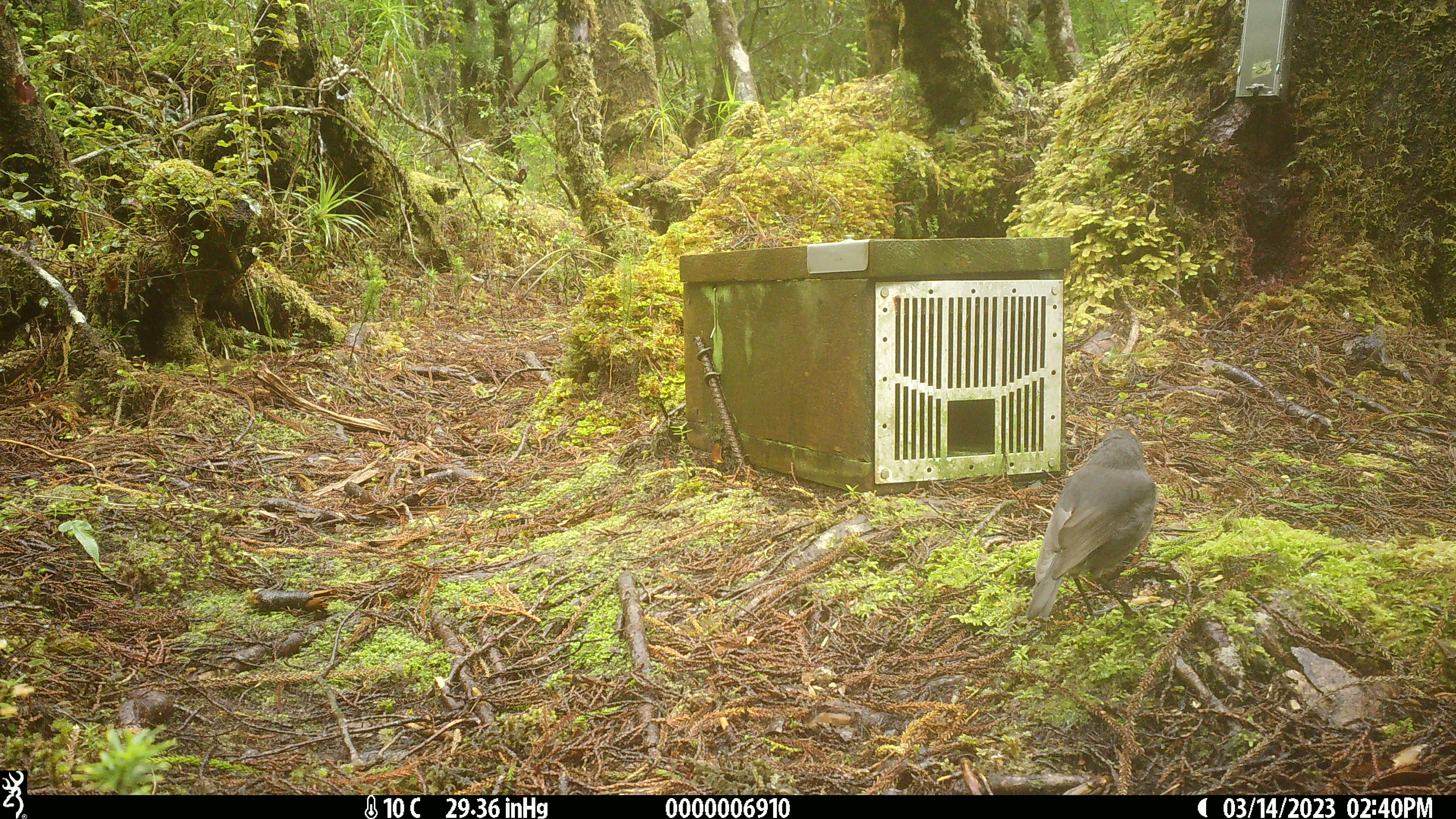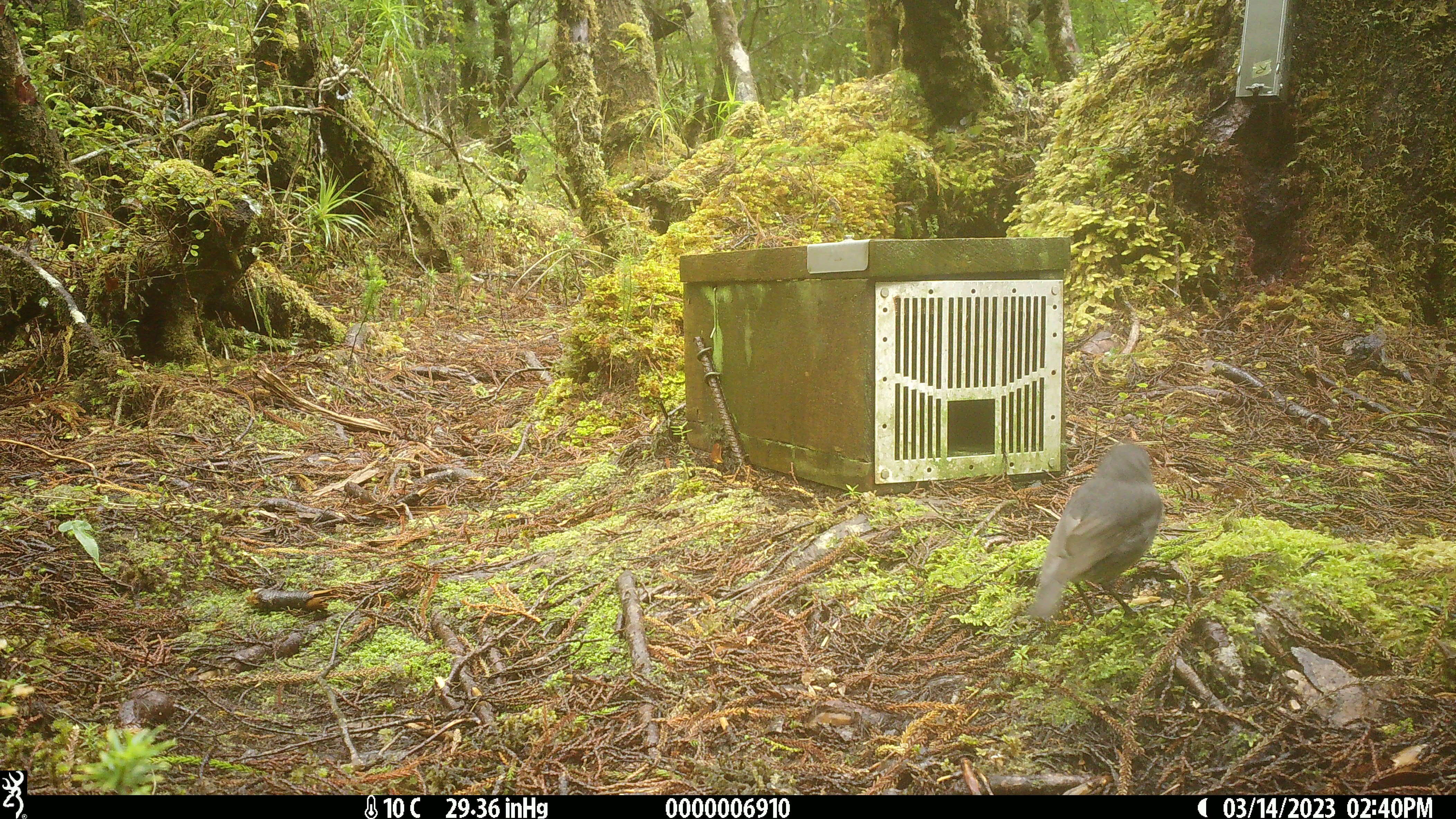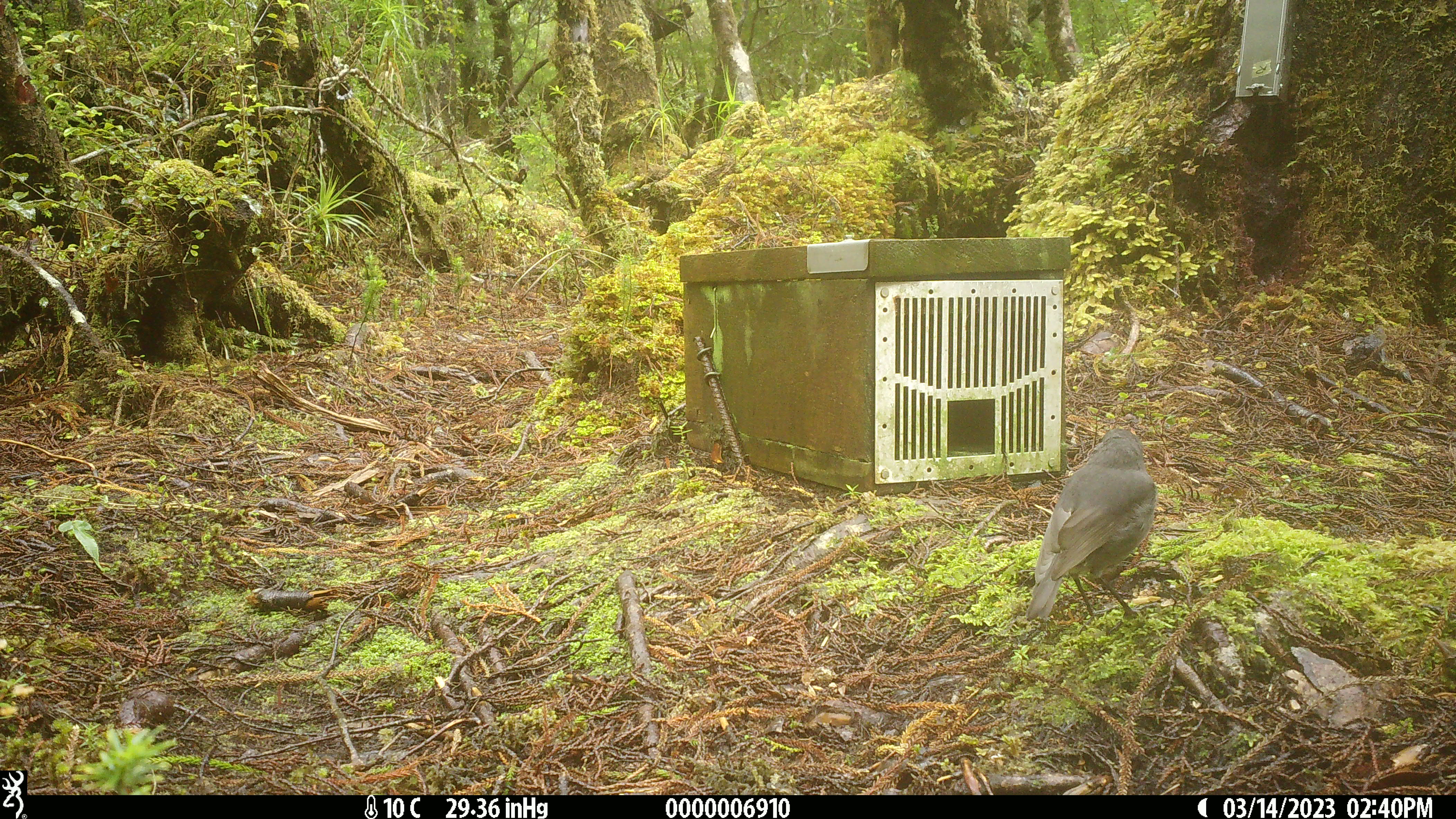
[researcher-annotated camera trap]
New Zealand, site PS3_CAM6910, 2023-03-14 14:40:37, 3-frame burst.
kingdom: Animalia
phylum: Chordata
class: Aves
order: Passeriformes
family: Petroicidae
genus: Petroica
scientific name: Petroica australis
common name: new zealand robin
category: robin